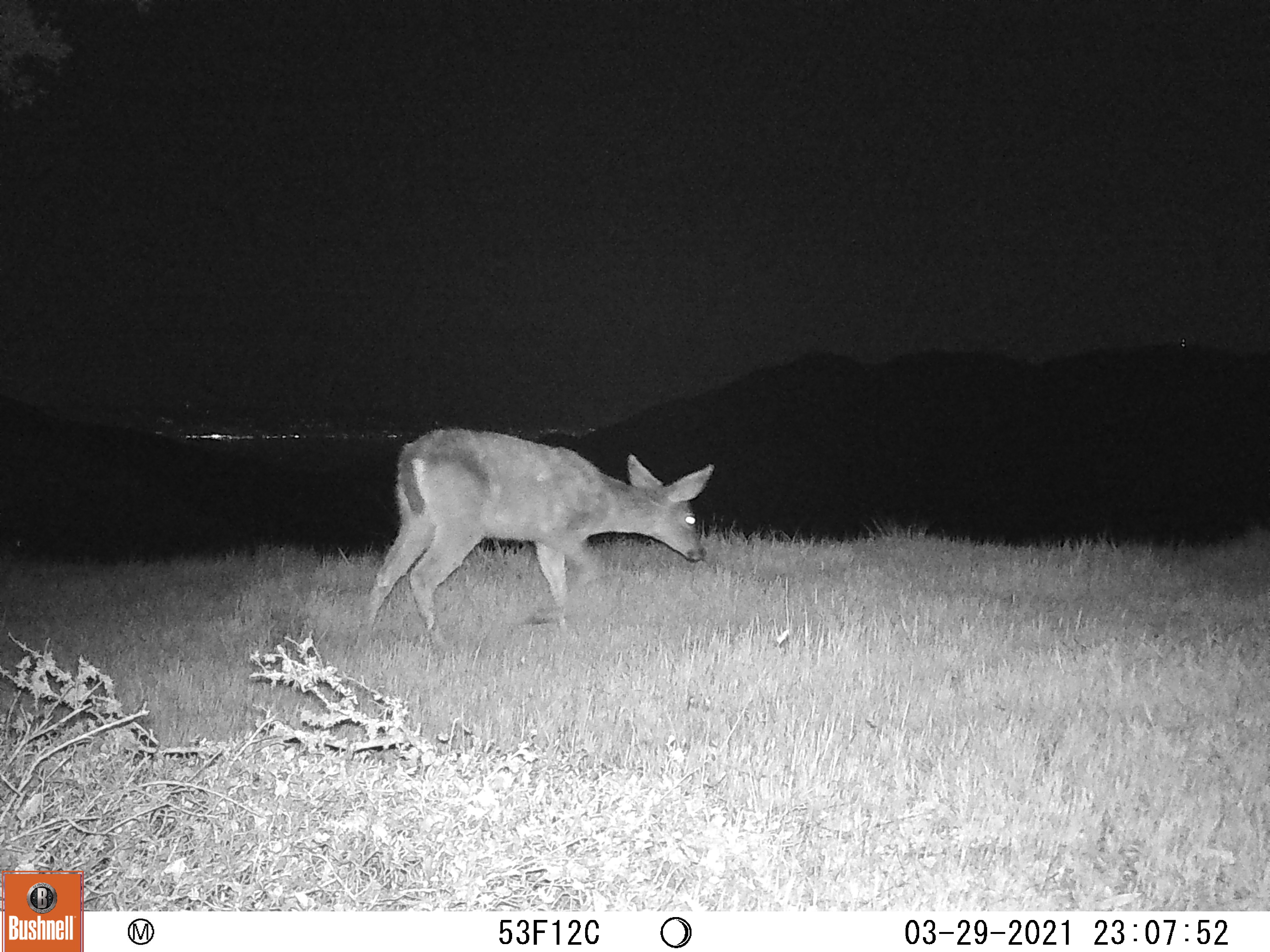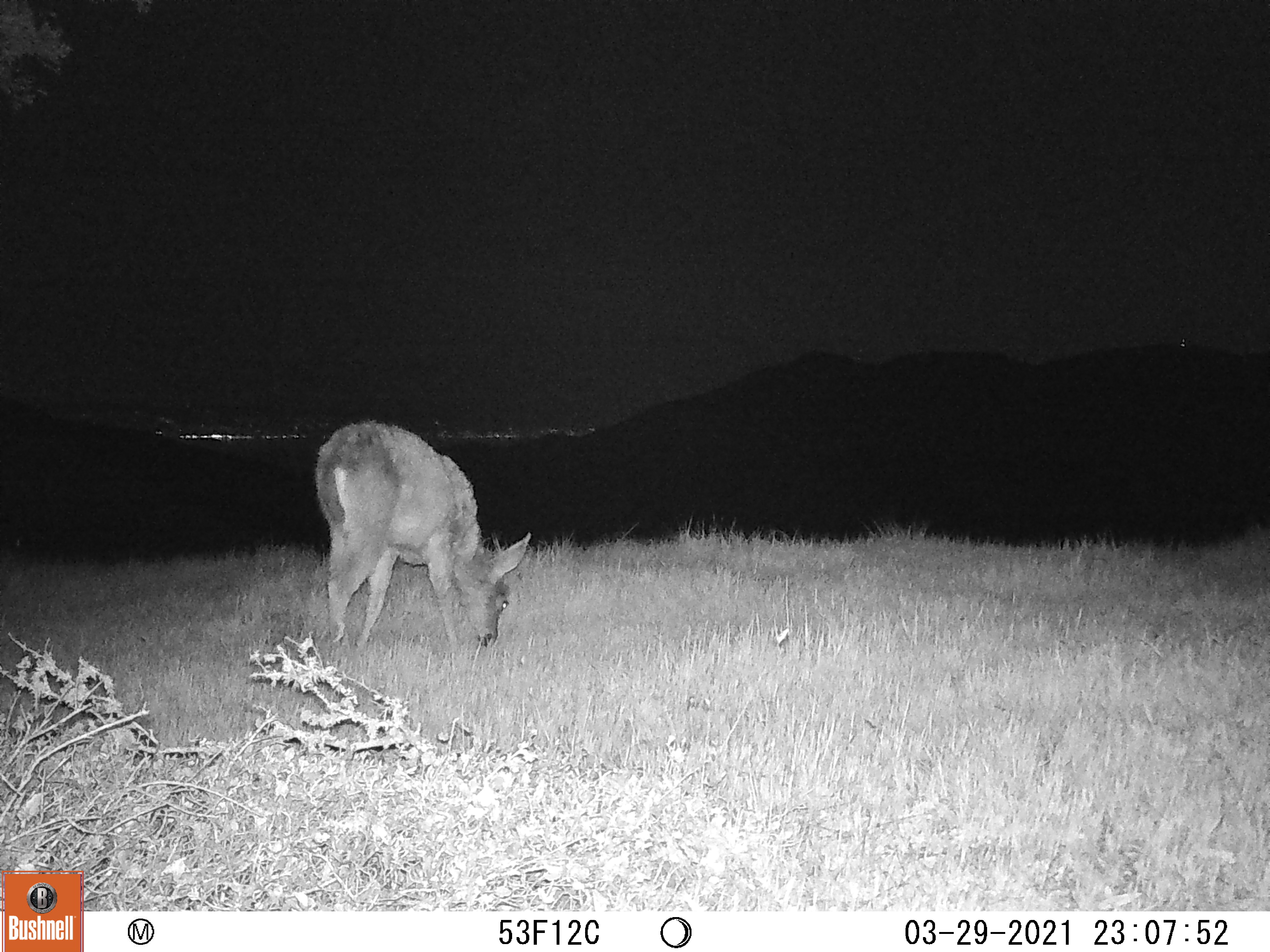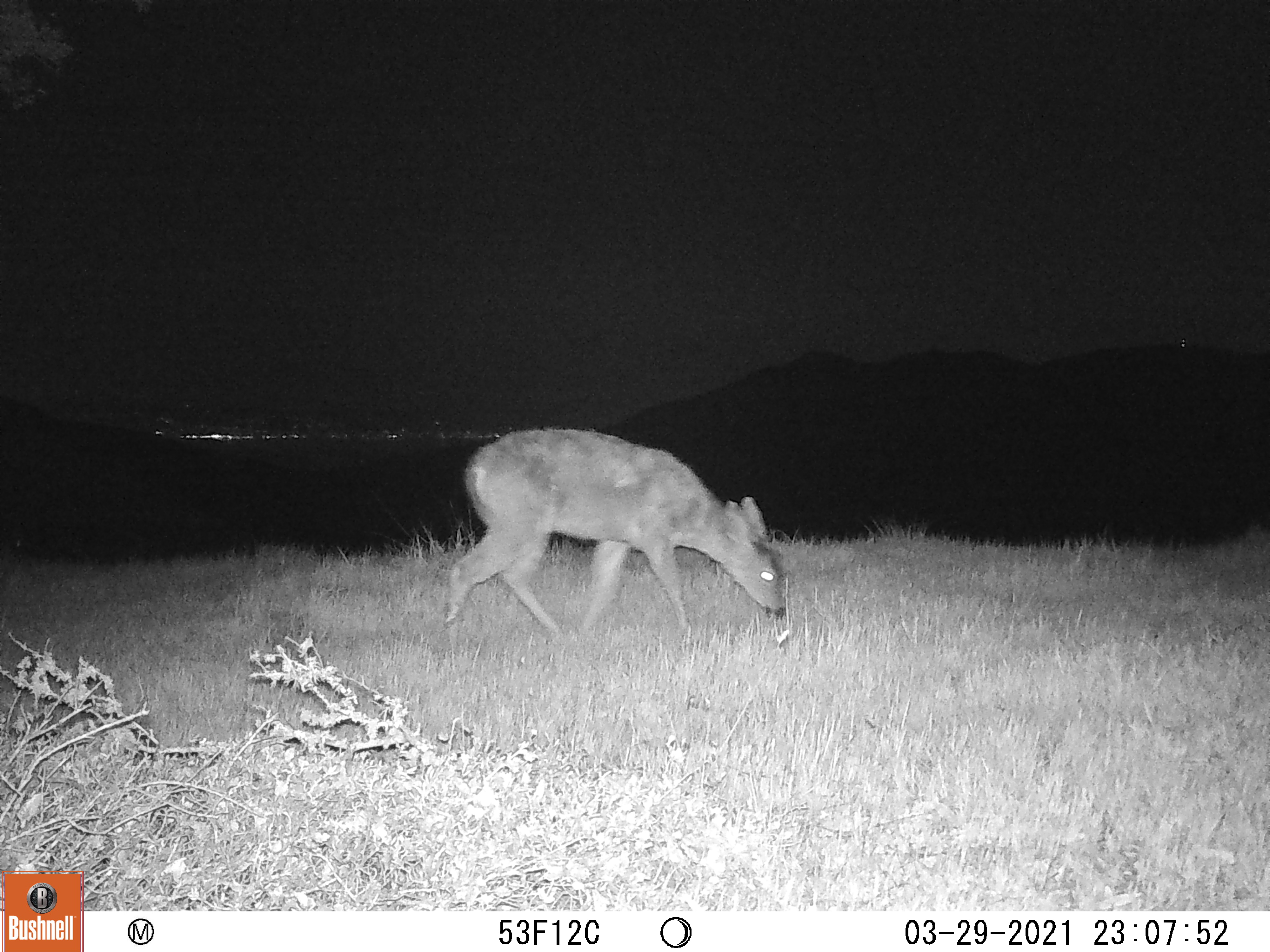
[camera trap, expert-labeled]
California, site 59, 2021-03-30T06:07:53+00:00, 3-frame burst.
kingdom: Animalia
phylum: Chordata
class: Mammalia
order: Artiodactyla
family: Cervidae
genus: Odocoileus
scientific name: Odocoileus hemionus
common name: mule deer